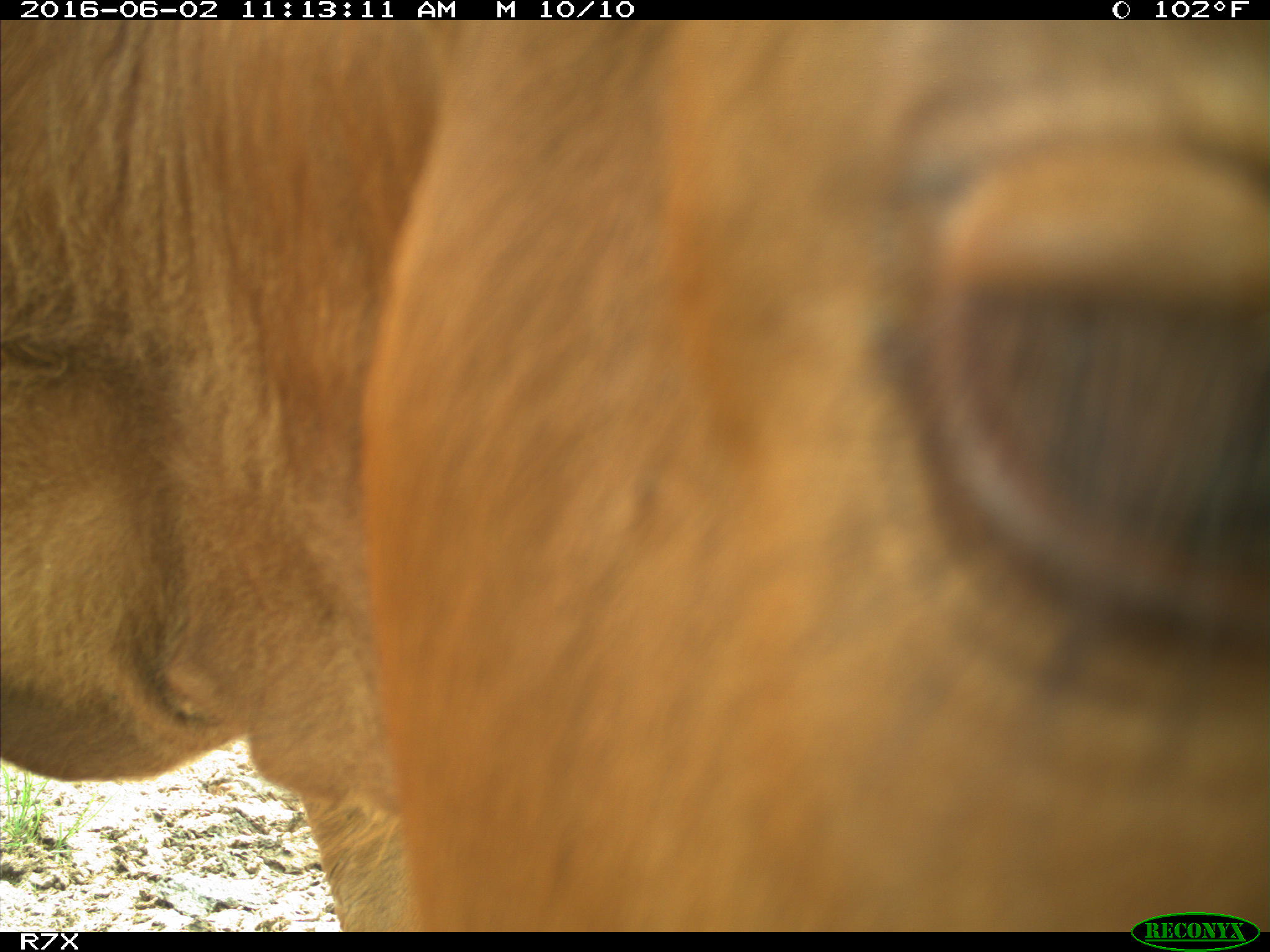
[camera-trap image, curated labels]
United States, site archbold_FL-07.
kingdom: Animalia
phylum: Chordata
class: Mammalia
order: Artiodactyla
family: Bovidae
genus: Bos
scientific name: Bos taurus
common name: domestic cow